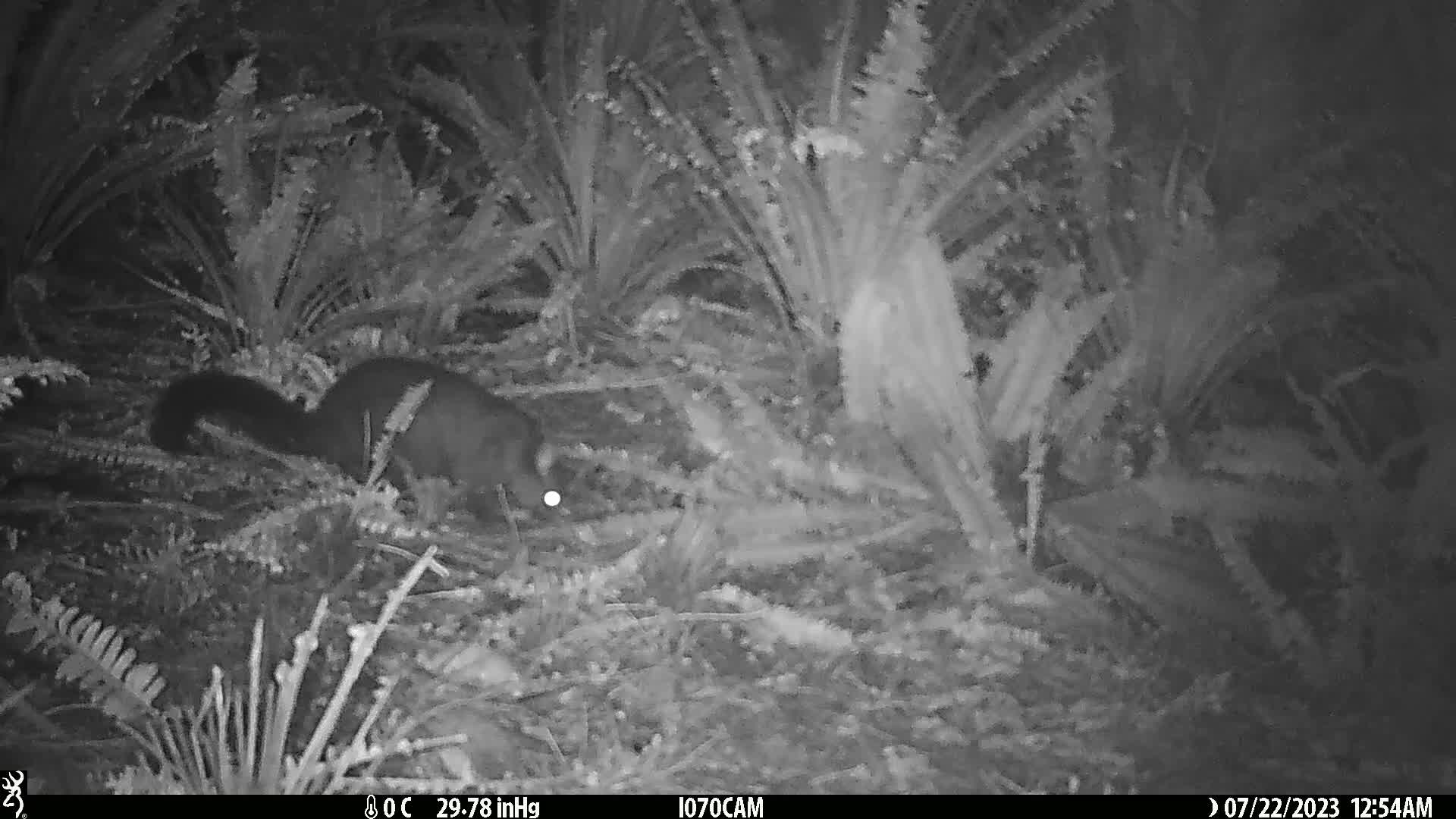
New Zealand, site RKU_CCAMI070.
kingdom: Animalia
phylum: Chordata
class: Mammalia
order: Diprotodontia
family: Phalangeridae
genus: Trichosurus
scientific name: Trichosurus vulpecula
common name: common brushtail possum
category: possum